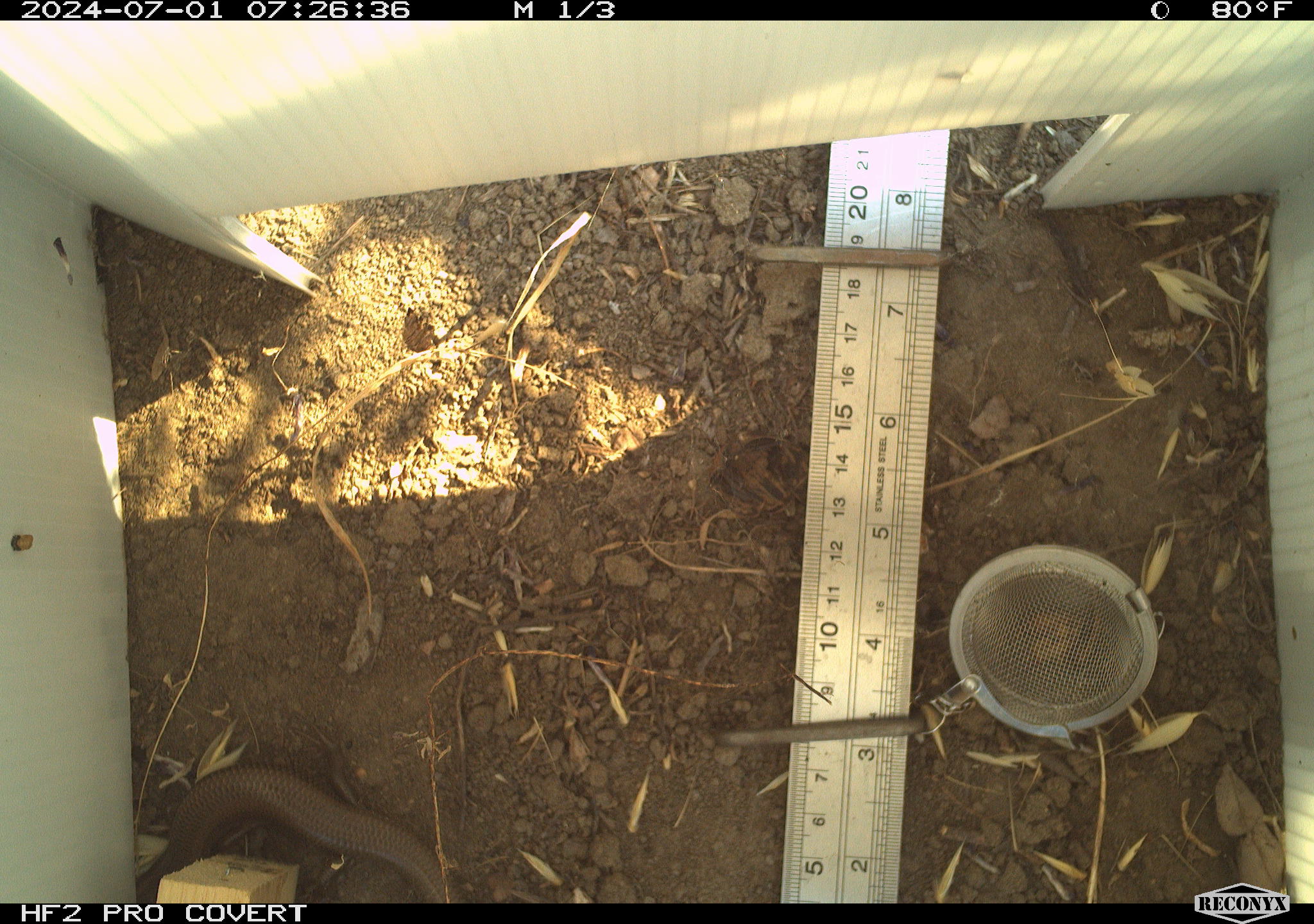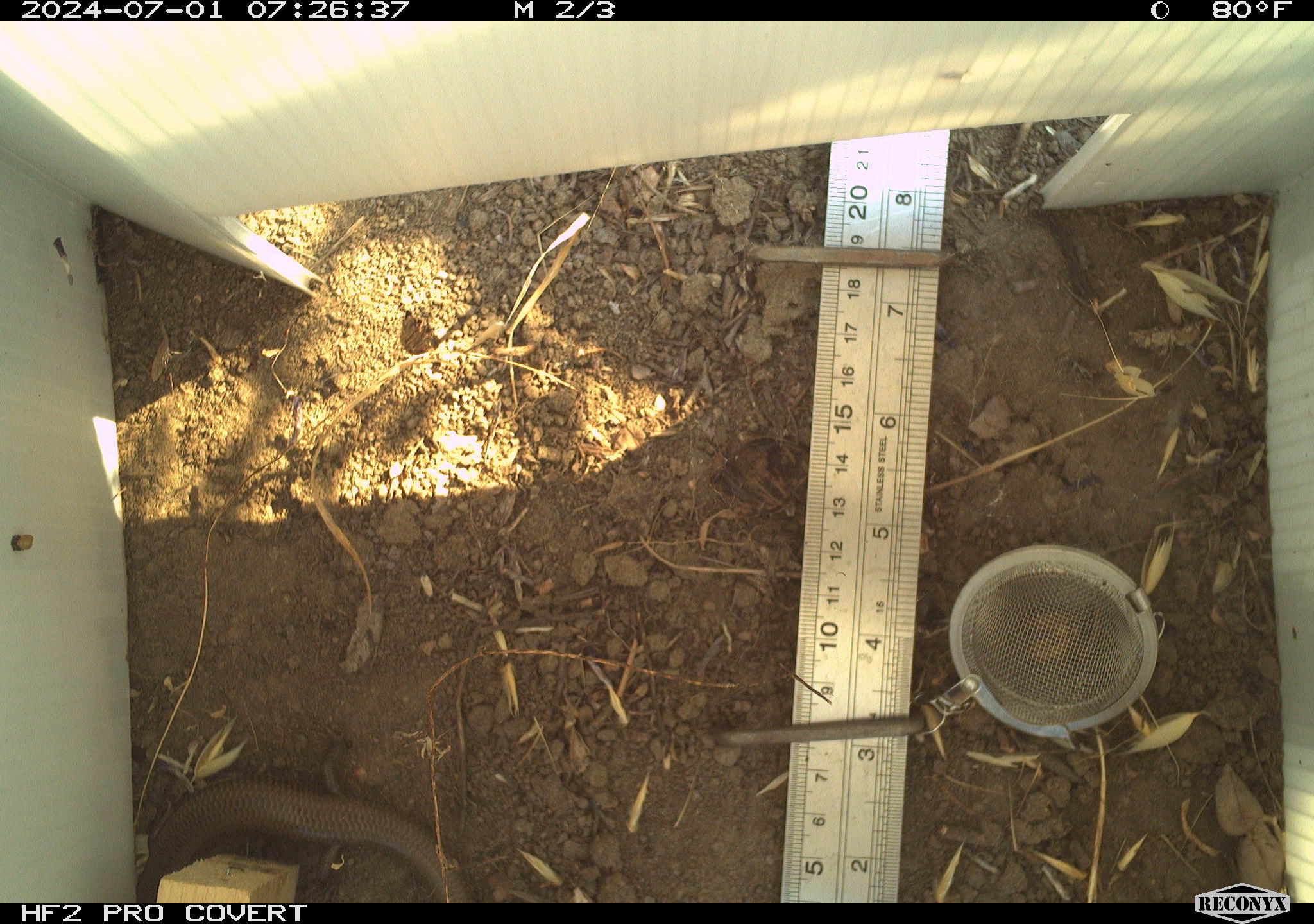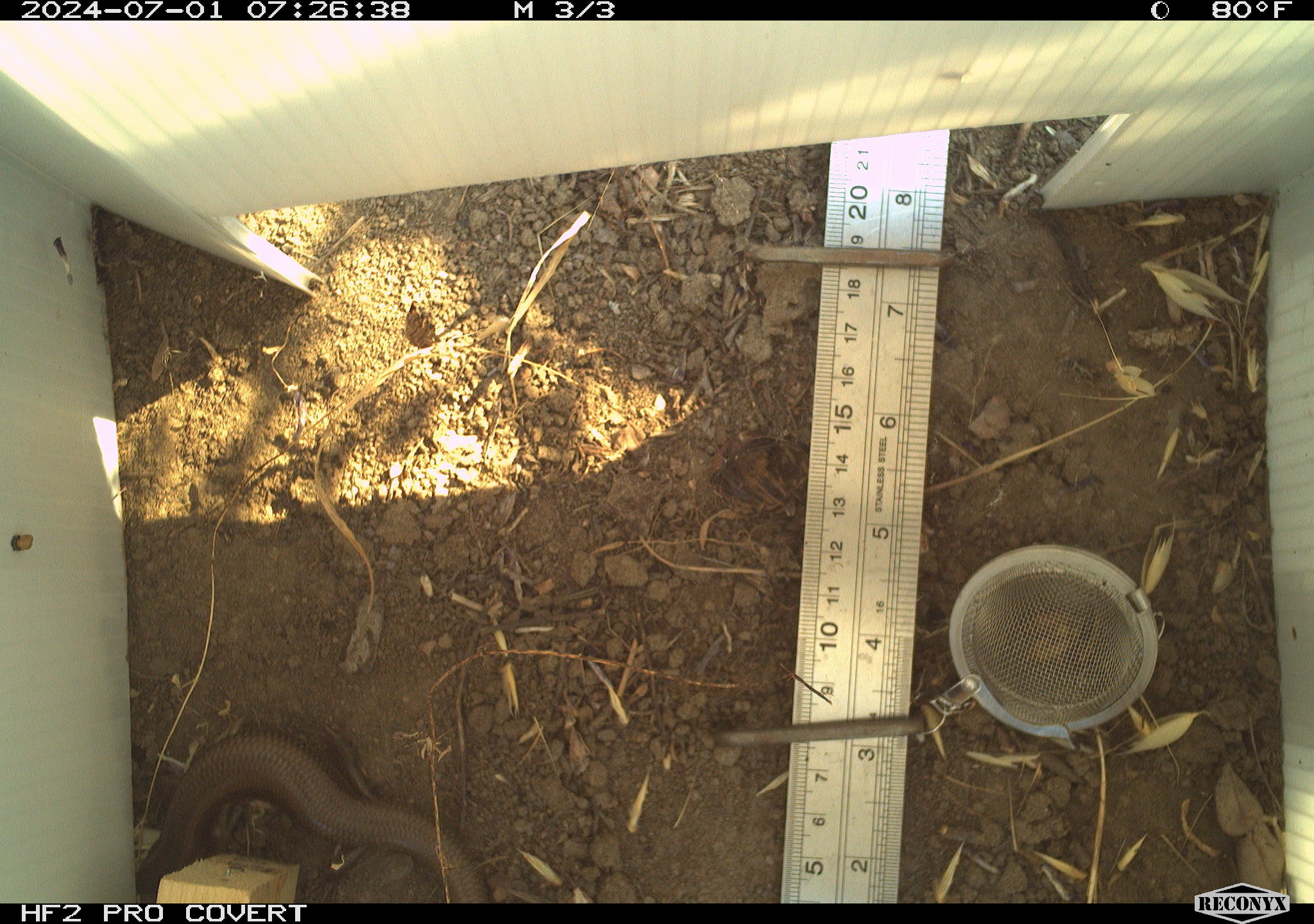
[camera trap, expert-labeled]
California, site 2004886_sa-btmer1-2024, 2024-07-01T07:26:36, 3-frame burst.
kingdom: Animalia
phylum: Chordata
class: Reptilia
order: Squamata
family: Scincidae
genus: Plestiodon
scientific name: Plestiodon gilberti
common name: gilbert's skink